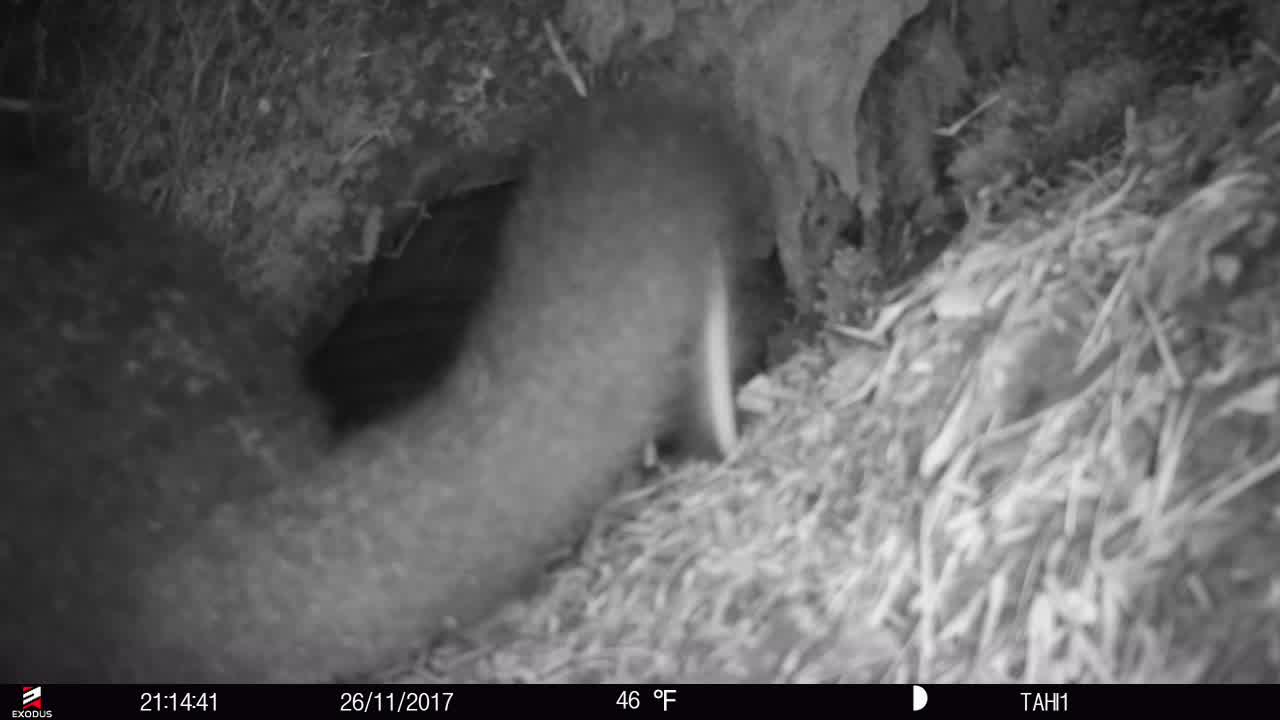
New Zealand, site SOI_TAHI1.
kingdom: Animalia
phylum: Chordata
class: Mammalia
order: Diprotodontia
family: Phalangeridae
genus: Trichosurus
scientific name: Trichosurus vulpecula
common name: common brushtail possum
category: possum